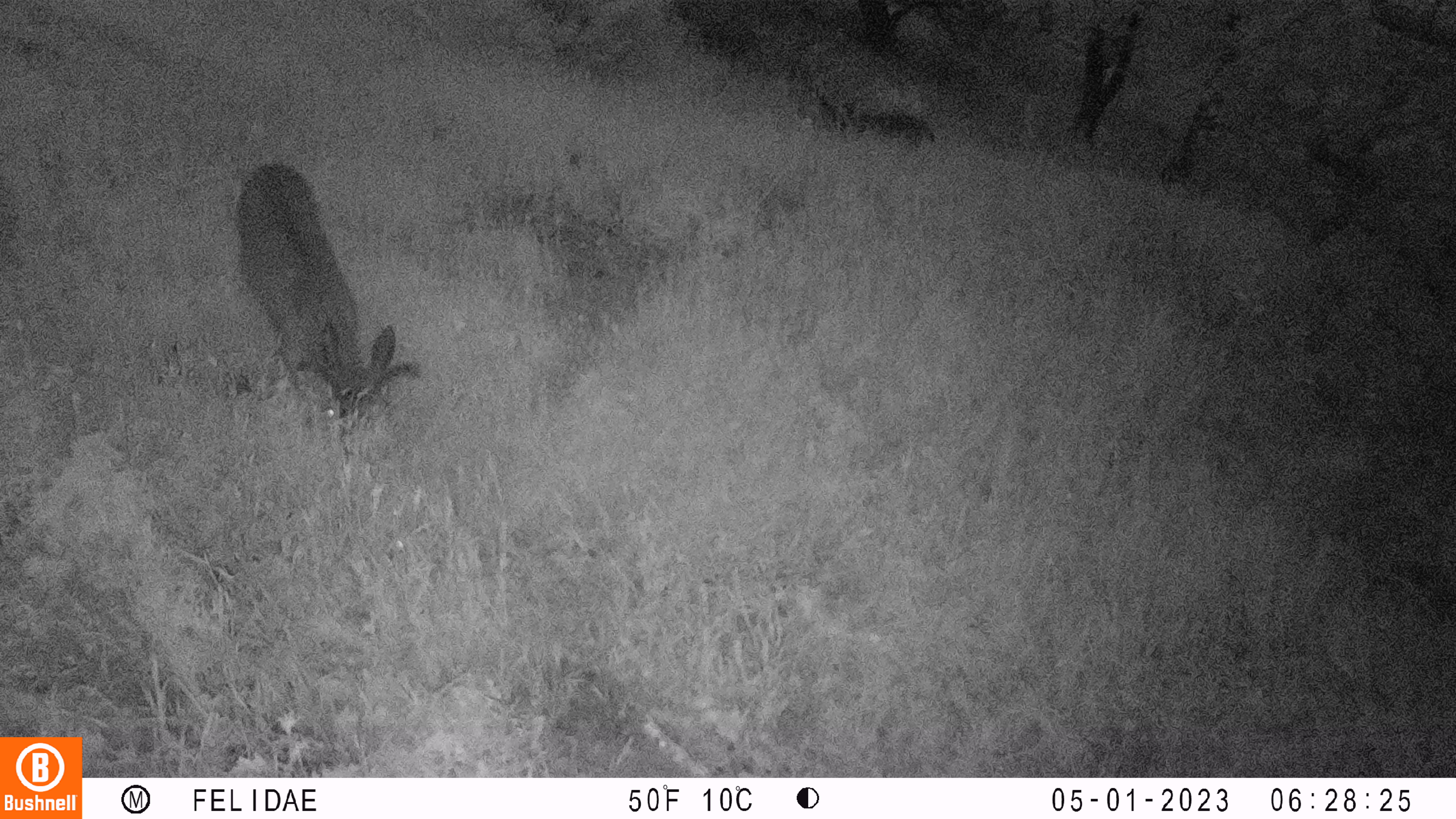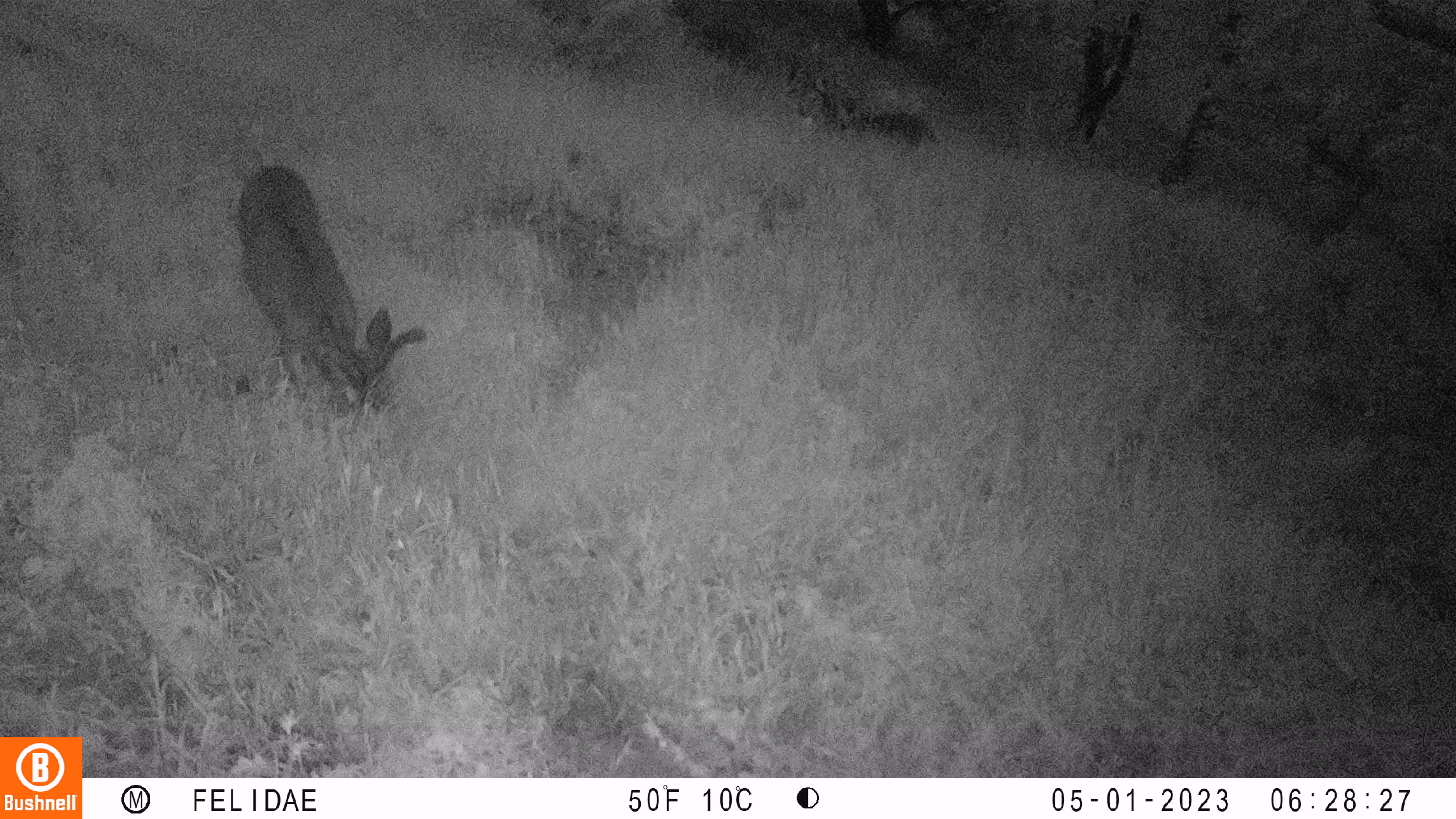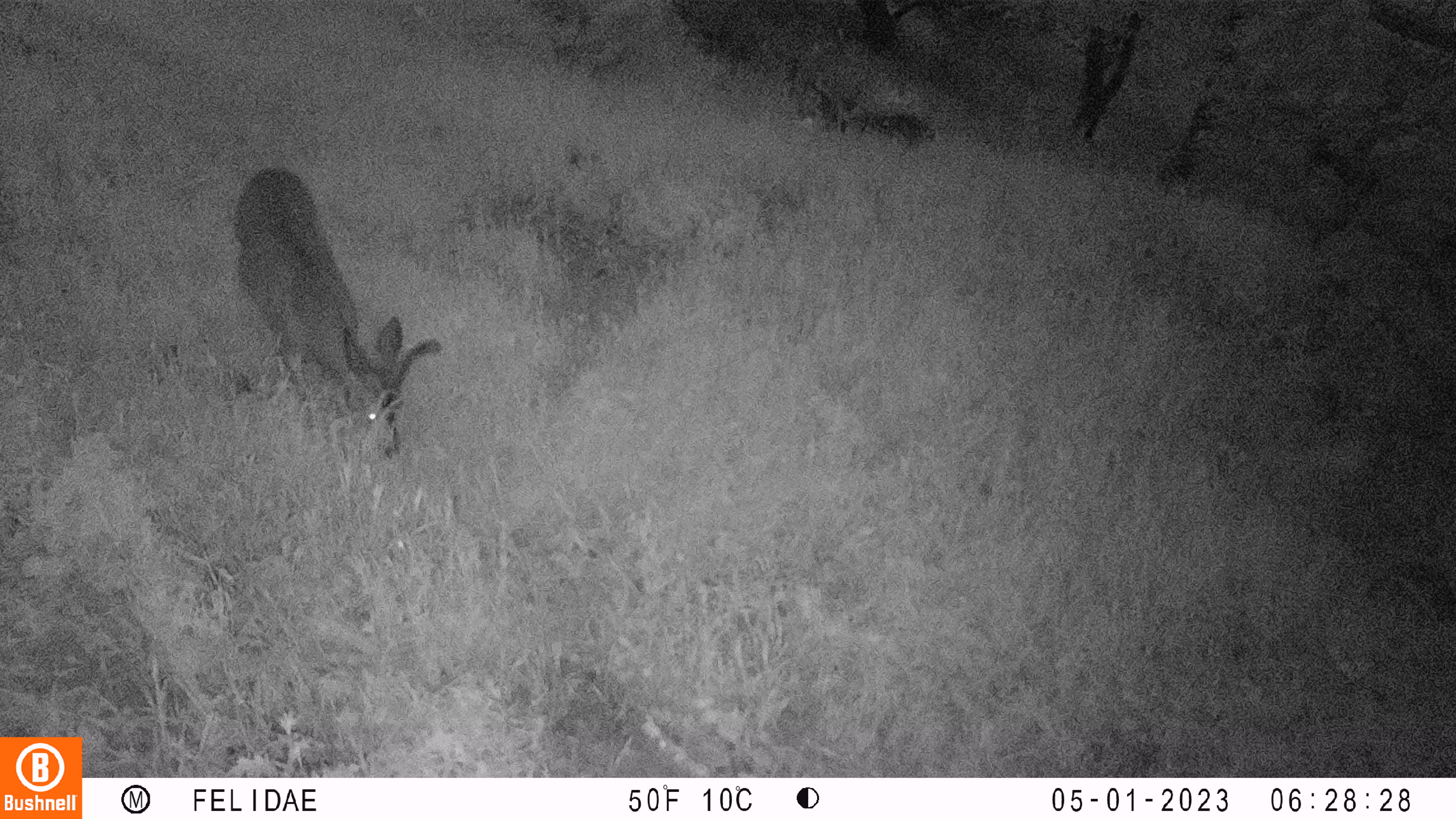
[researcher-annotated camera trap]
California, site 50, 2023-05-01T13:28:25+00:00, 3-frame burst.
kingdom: Animalia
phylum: Chordata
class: Mammalia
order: Artiodactyla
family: Cervidae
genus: Odocoileus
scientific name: Odocoileus hemionus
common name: mule deer